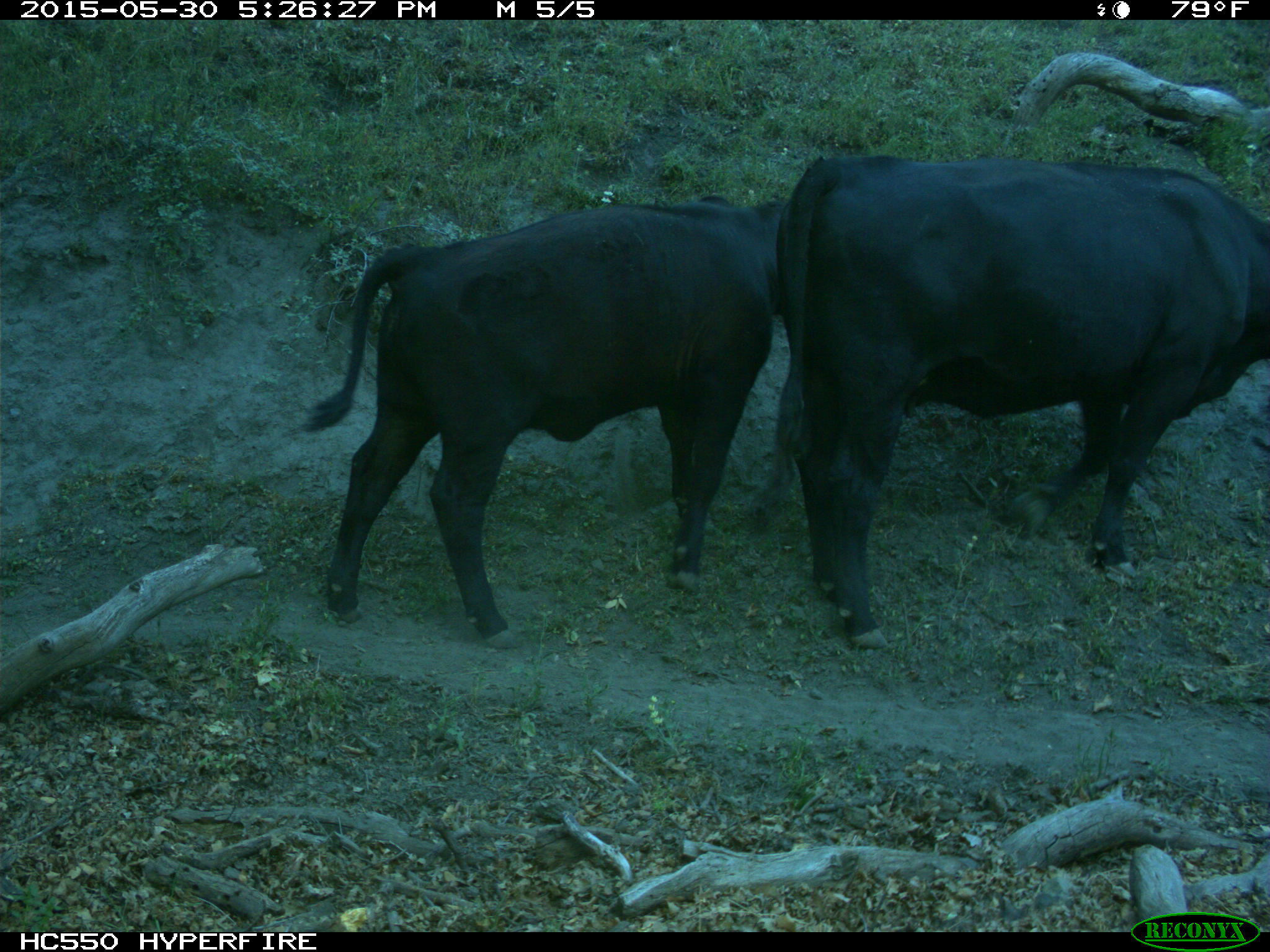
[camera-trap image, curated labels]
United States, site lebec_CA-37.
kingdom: Animalia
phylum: Chordata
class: Mammalia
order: Artiodactyla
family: Bovidae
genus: Bos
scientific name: Bos taurus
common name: domestic cow